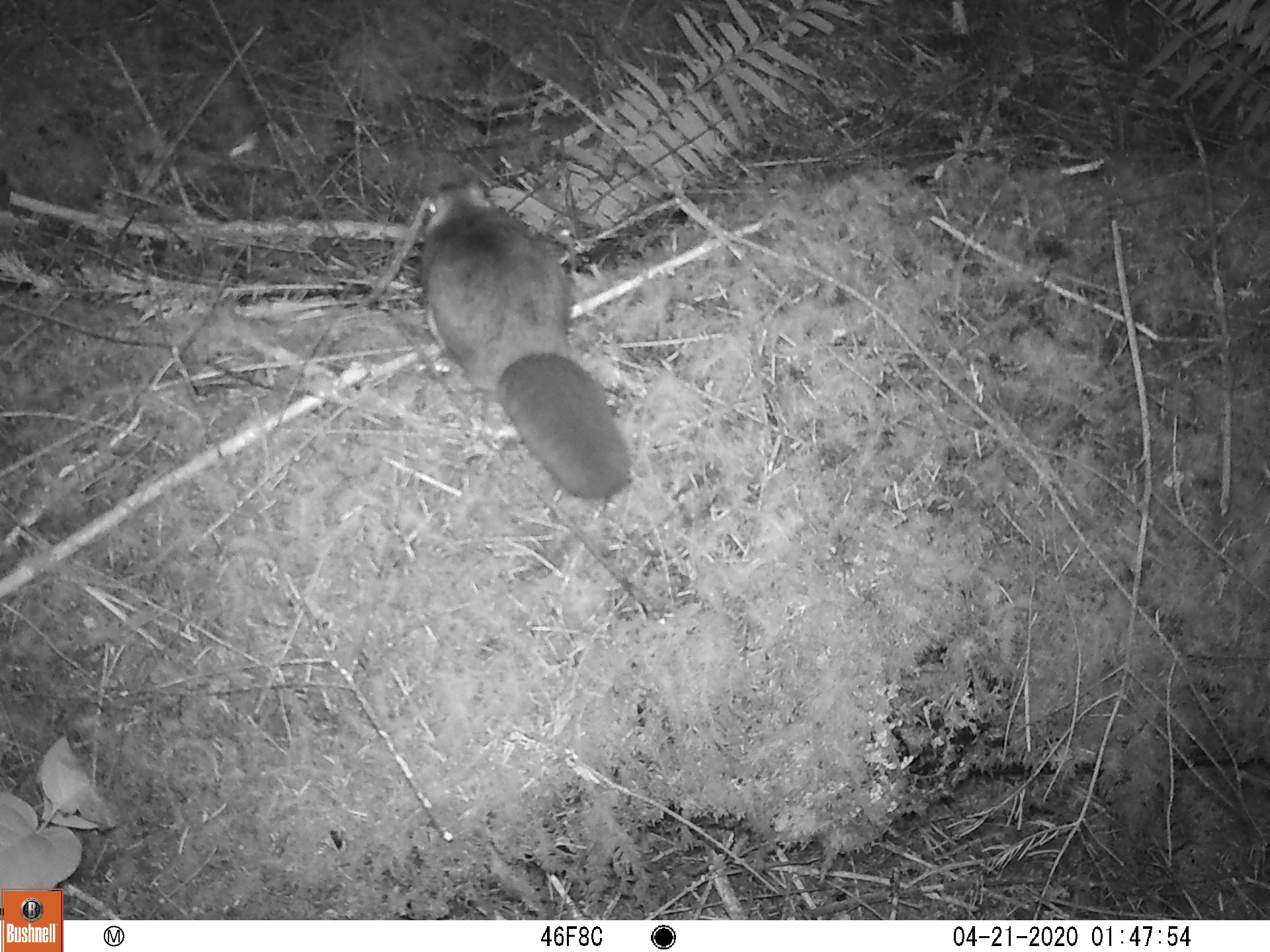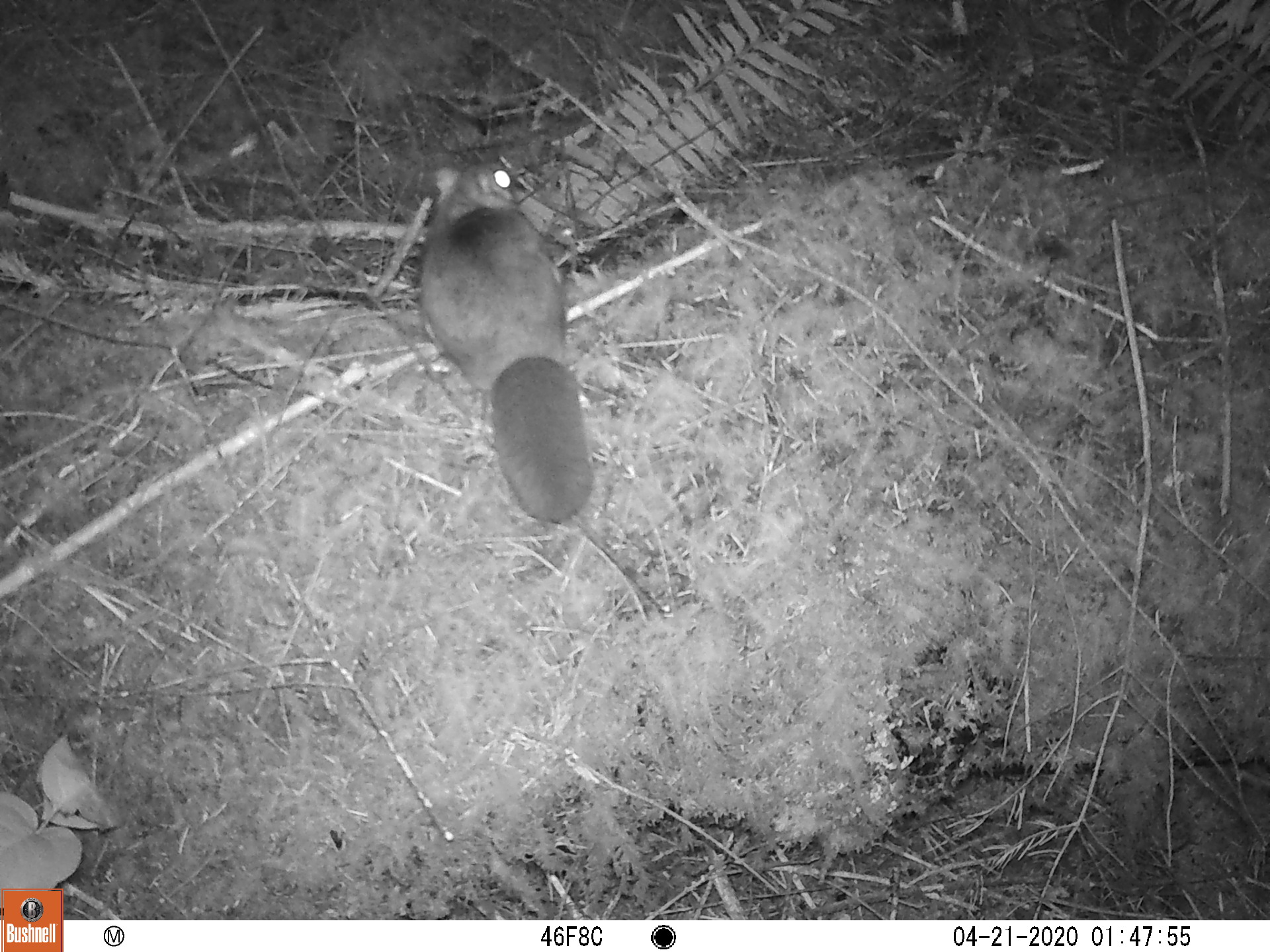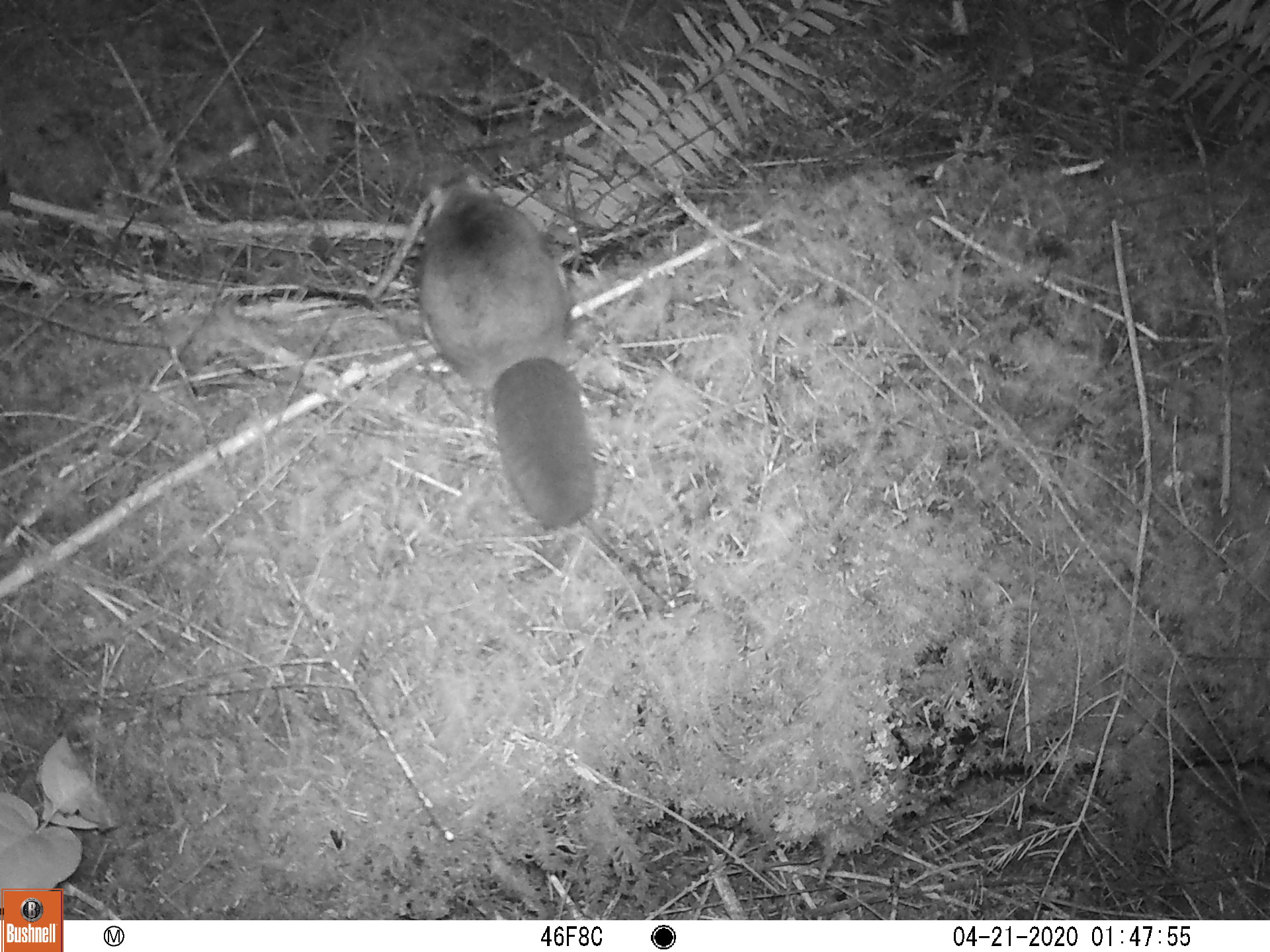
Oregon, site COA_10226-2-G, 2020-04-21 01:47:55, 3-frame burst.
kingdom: Animalia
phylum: Chordata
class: Mammalia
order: Rodentia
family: Sciuridae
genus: Glaucomys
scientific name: Glaucomys oregonensis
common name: humboldt's flying squirrel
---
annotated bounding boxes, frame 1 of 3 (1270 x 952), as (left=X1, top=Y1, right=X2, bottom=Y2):
humboldt's flying squirrel: (left=406, top=170, right=649, bottom=514)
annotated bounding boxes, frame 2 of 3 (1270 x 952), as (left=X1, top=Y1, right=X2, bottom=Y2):
humboldt's flying squirrel: (left=408, top=153, right=606, bottom=538)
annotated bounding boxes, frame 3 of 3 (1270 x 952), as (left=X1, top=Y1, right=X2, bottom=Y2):
humboldt's flying squirrel: (left=411, top=162, right=607, bottom=531)